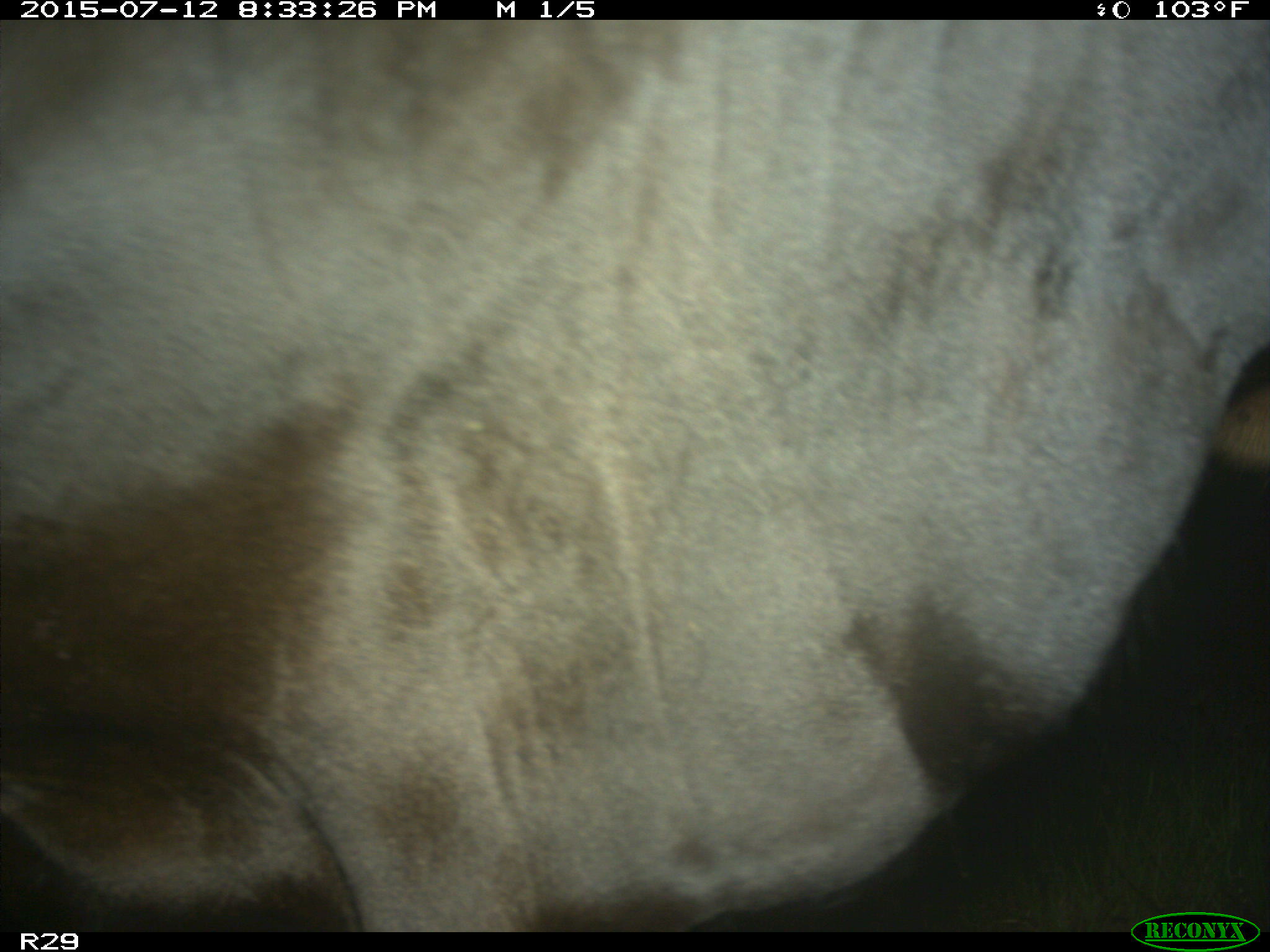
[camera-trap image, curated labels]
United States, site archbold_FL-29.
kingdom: Animalia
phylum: Chordata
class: Mammalia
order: Artiodactyla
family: Bovidae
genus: Bos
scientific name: Bos taurus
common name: domestic cow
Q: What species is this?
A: Bos taurus (domestic cow).